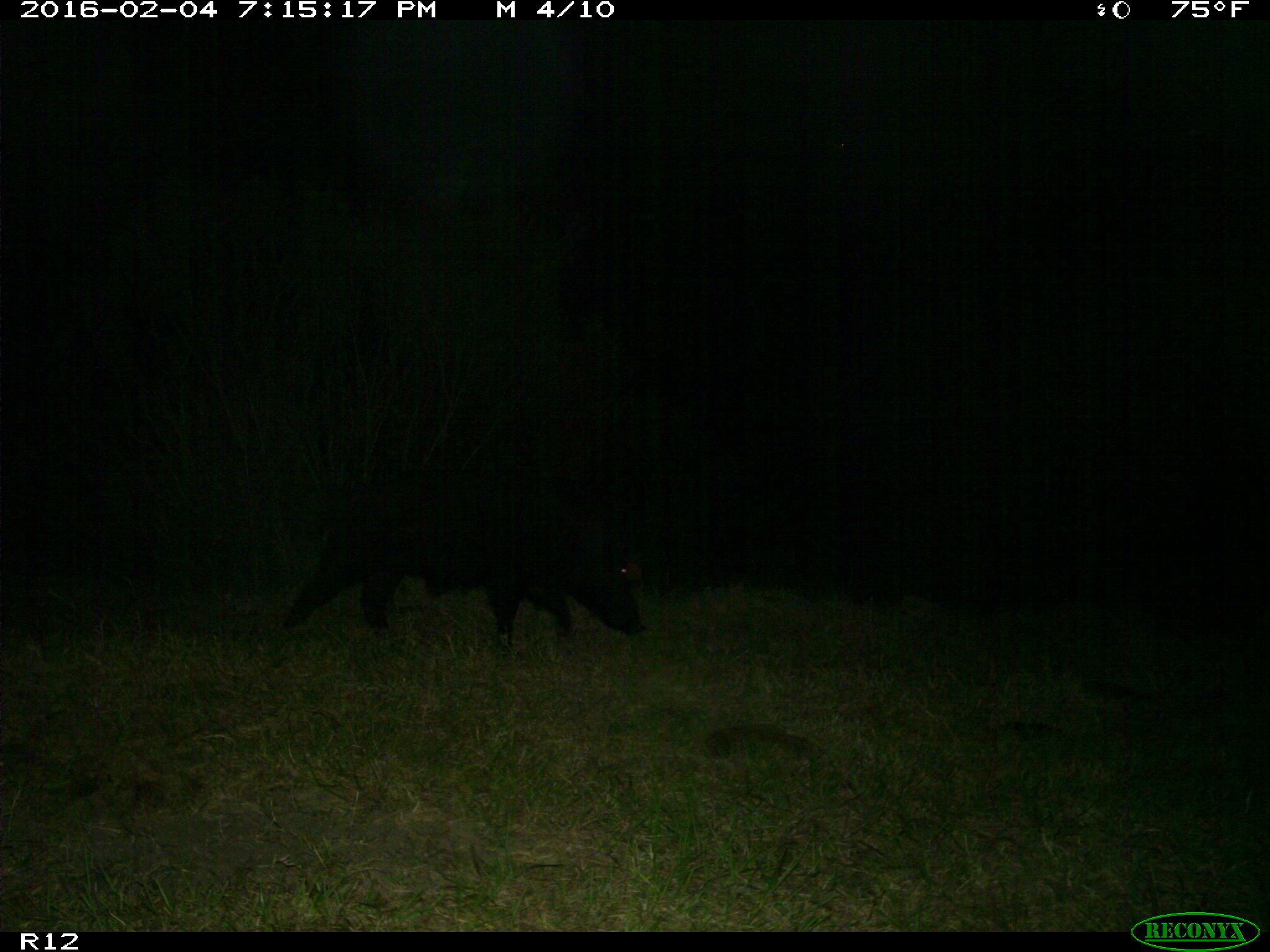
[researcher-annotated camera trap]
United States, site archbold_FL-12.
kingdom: Animalia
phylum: Chordata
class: Mammalia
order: Artiodactyla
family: Suidae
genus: Sus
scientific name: Sus scrofa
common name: wild boar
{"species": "Sus scrofa (wild boar)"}